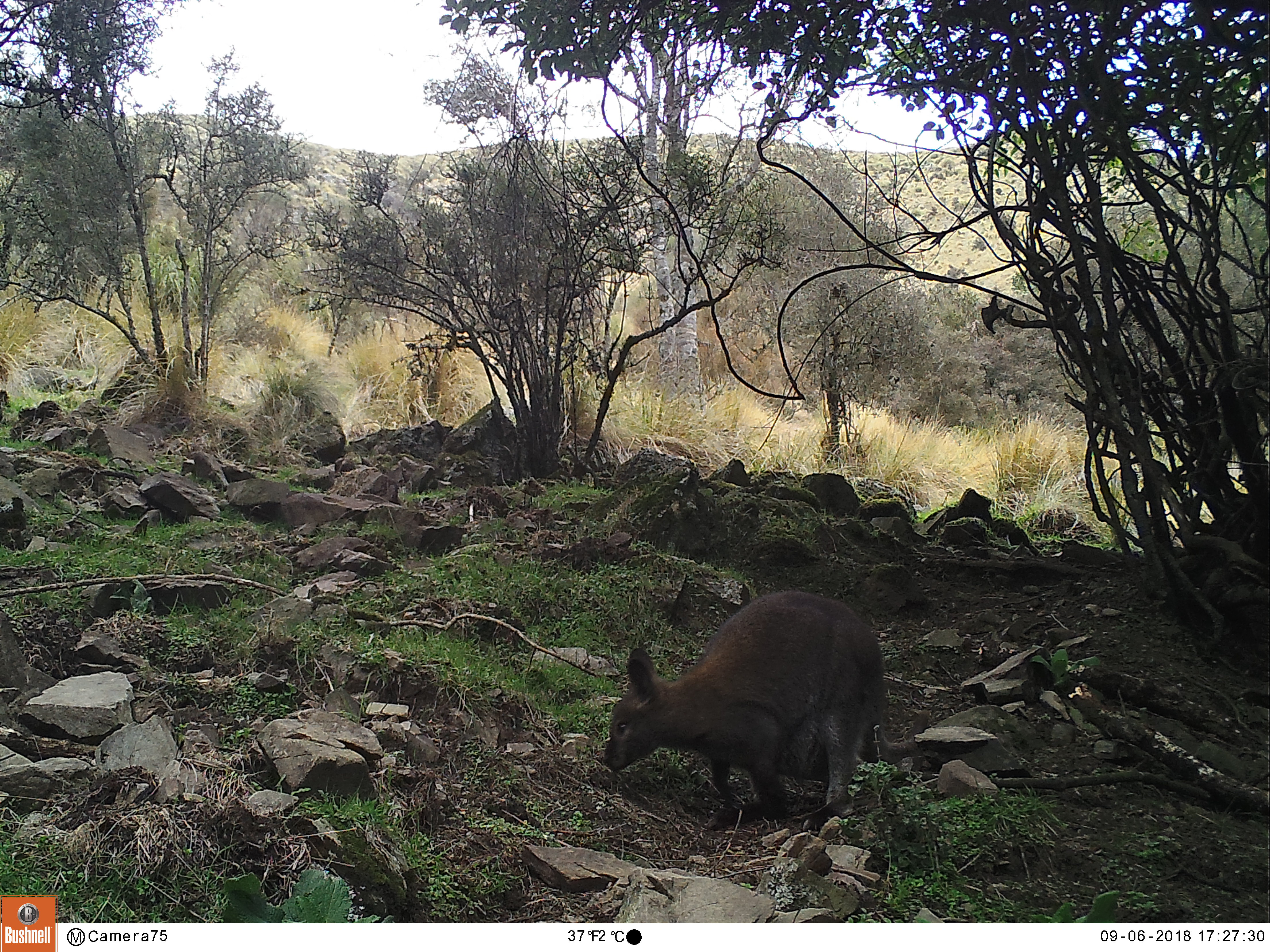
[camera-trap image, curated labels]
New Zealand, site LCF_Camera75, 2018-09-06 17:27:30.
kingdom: Animalia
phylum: Chordata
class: Mammalia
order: Diprotodontia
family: Macropodidae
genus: Notamacropus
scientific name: Notamacropus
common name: wallaby